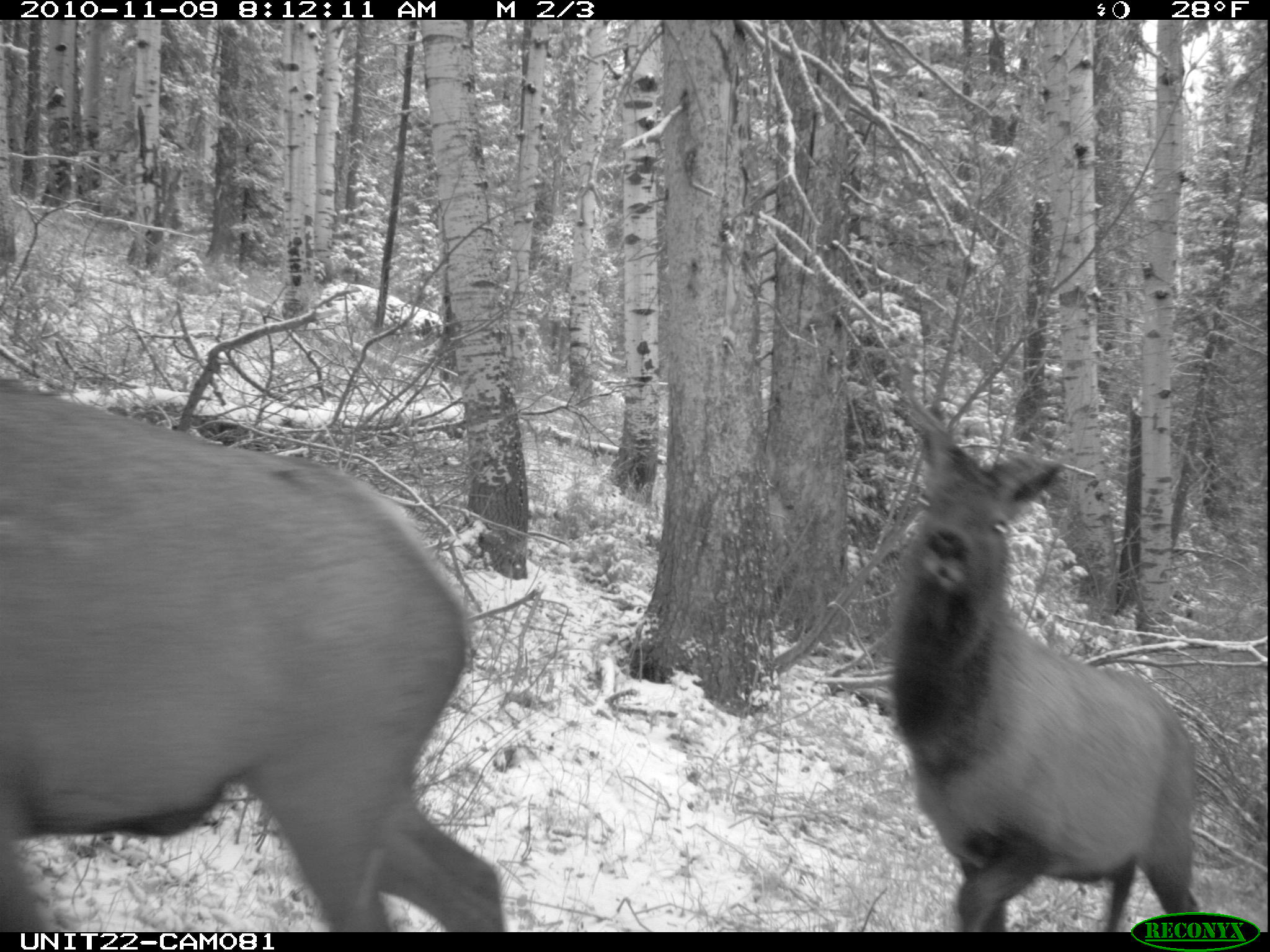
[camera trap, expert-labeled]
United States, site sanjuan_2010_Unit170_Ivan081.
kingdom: Animalia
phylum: Chordata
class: Mammalia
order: Artiodactyla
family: Cervidae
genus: Cervus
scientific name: Cervus elaphus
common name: red deer